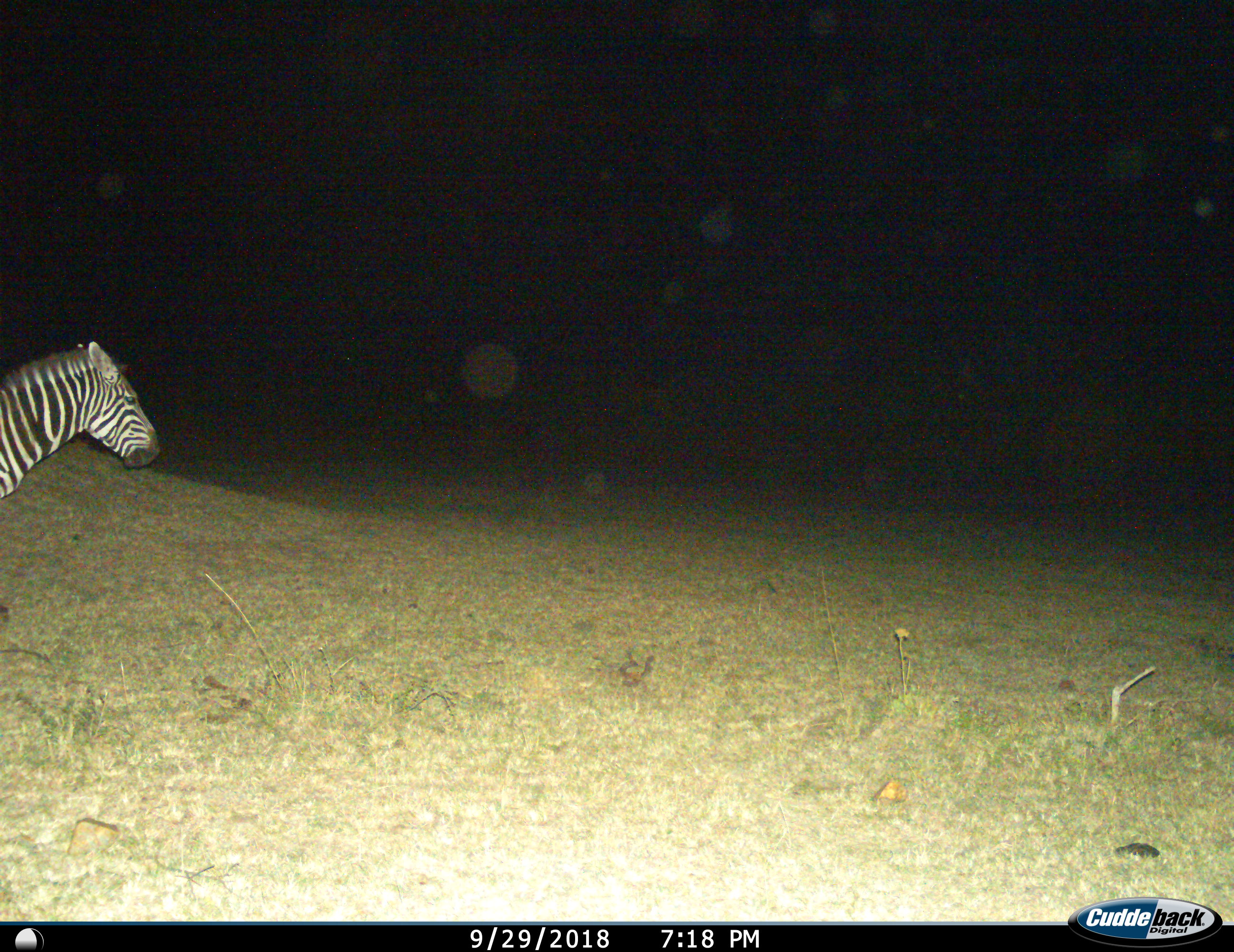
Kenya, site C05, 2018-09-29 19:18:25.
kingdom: Animalia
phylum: Chordata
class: Mammalia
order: Perissodactyla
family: Equidae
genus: Equus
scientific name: Equus quagga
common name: plains zebra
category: zebra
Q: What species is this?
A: Zebra (plains zebra) (Equus quagga).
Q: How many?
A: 1.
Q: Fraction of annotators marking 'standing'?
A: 70%.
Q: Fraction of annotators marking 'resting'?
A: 0%.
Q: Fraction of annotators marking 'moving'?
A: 40%.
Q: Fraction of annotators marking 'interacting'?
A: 0%.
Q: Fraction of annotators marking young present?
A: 0%.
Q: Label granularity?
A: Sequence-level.